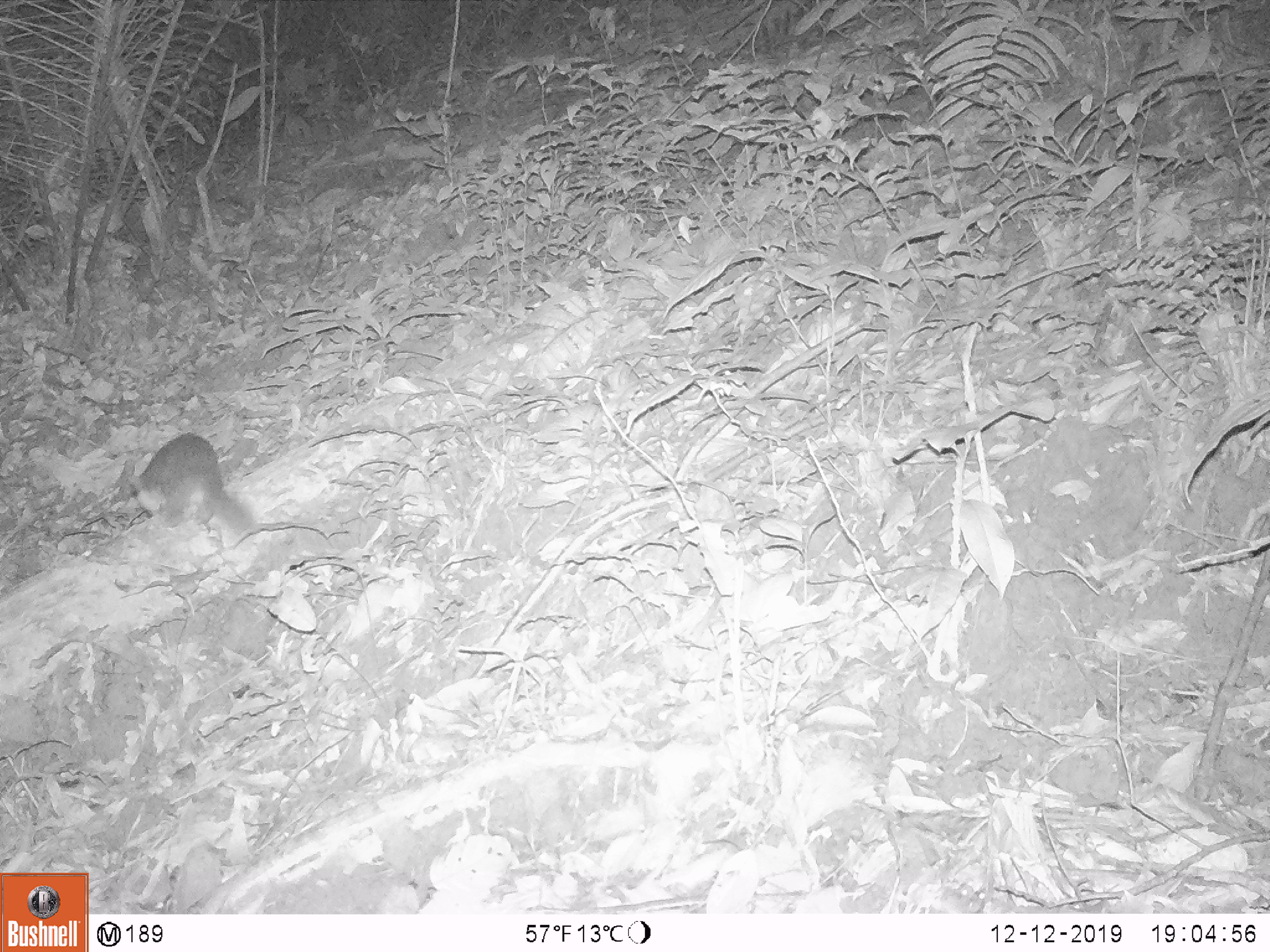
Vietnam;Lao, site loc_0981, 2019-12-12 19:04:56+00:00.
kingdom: Animalia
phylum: Chordata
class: Mammalia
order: Carnivora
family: Mustelidae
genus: Melogale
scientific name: Melogale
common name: ferret badger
Ferret badger (Melogale). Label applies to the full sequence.